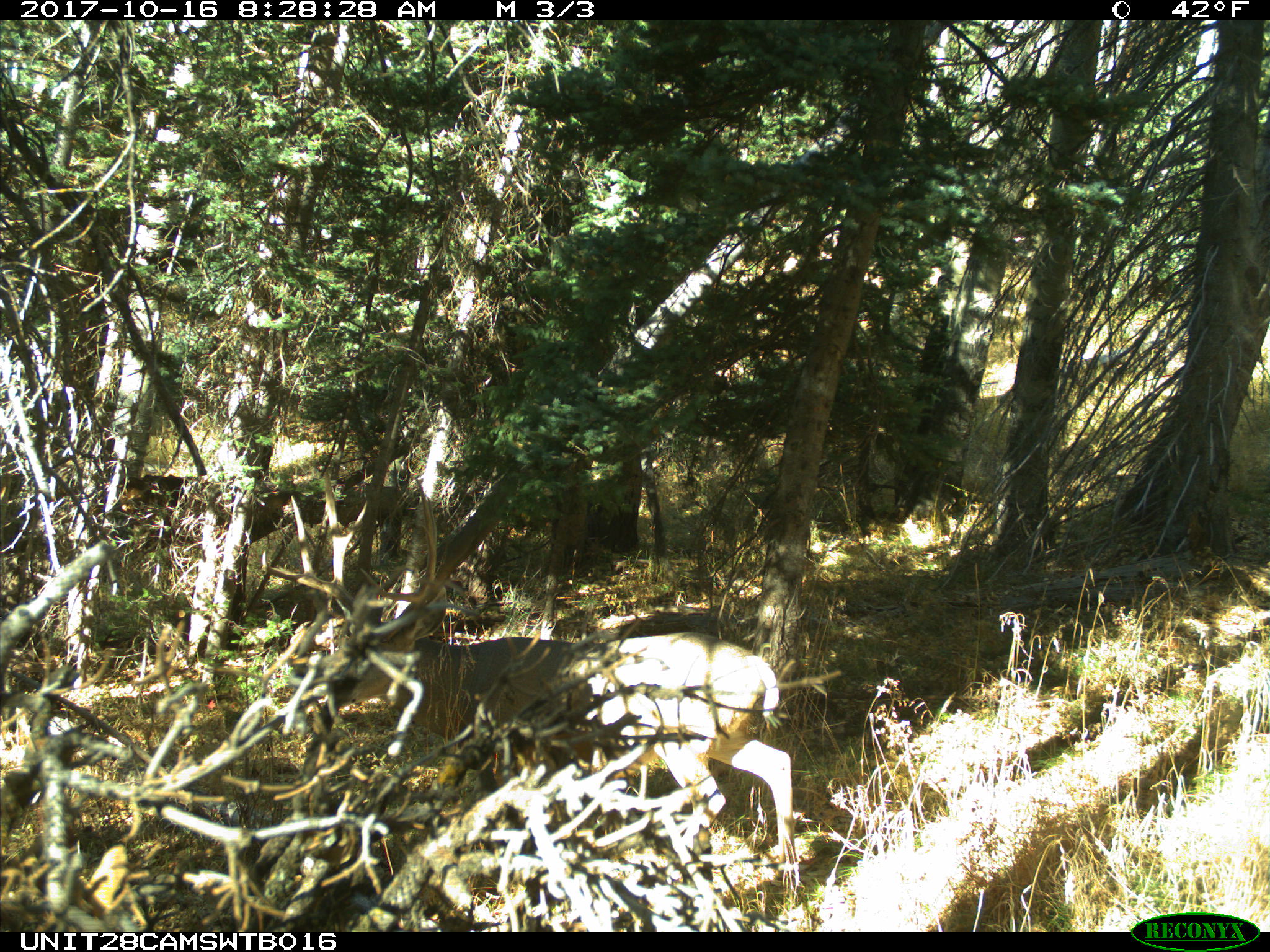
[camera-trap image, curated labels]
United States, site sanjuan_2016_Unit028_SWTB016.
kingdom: Animalia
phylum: Chordata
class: Mammalia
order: Artiodactyla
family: Cervidae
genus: Odocoileus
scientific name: Odocoileus hemionus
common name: mule deer